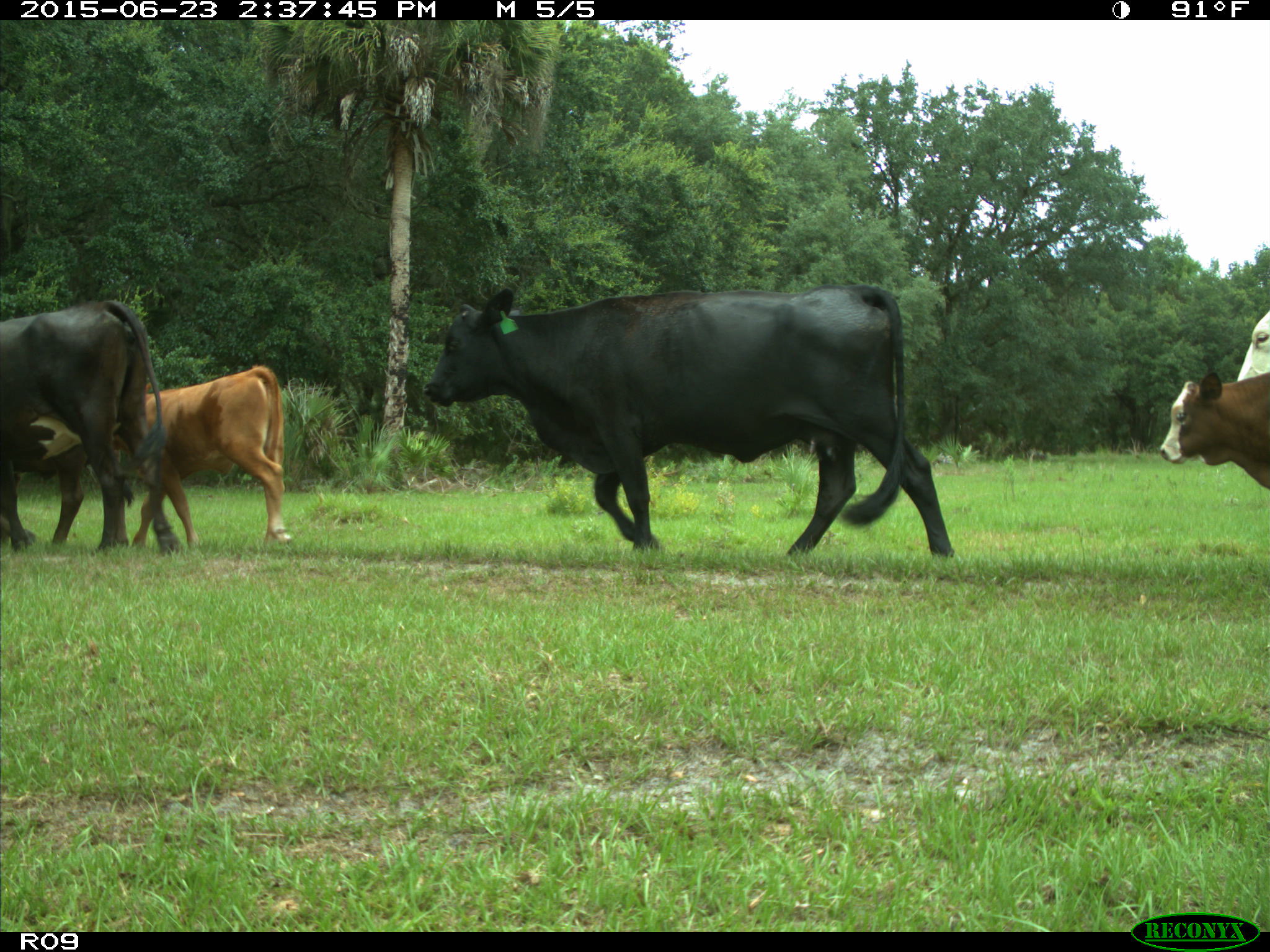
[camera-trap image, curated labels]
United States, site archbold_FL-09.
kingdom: Animalia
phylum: Chordata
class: Mammalia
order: Artiodactyla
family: Bovidae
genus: Bos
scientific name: Bos taurus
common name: domestic cow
Bos taurus (domestic cow).